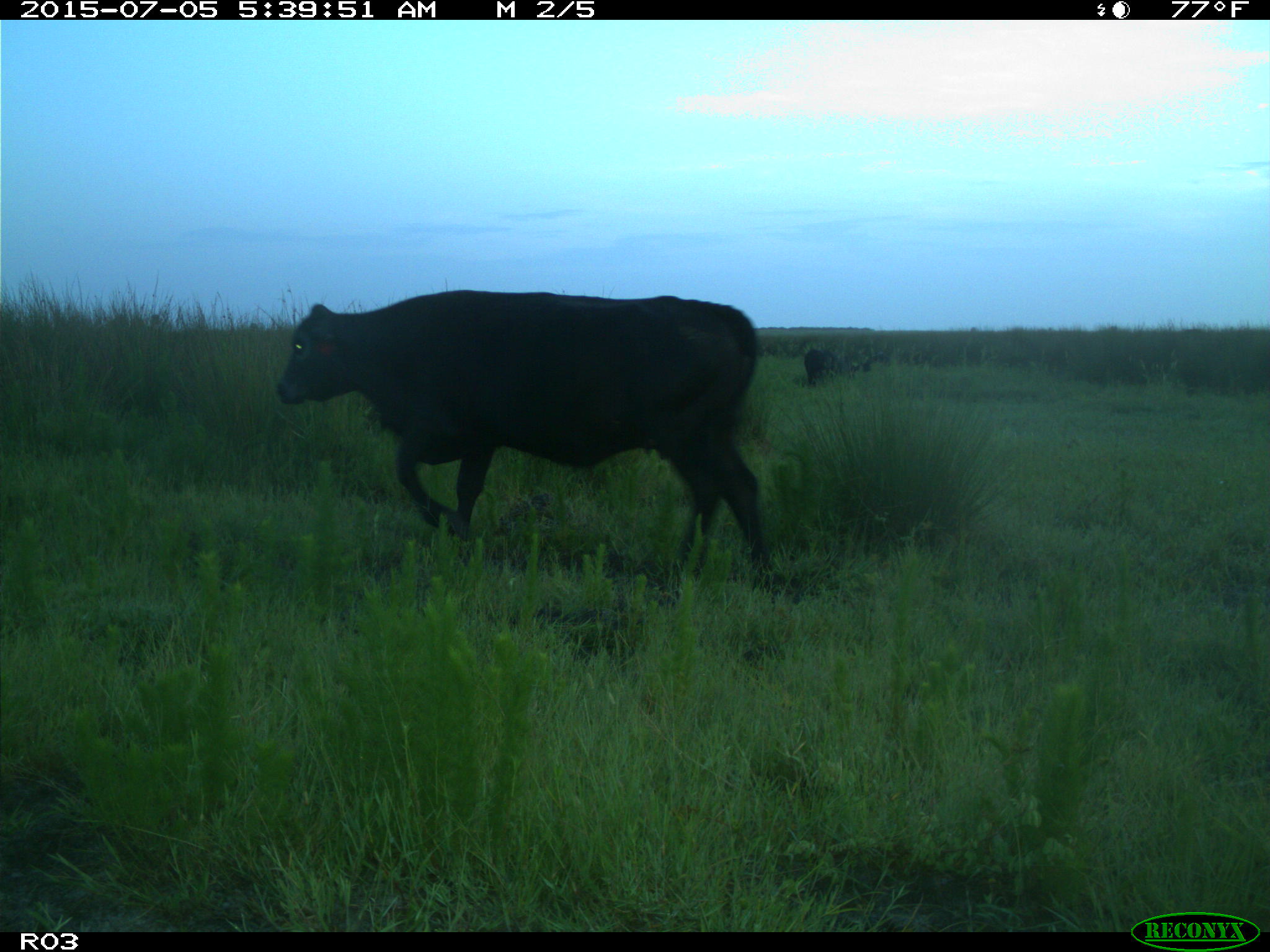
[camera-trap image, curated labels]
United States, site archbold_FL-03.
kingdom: Animalia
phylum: Chordata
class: Mammalia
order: Artiodactyla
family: Bovidae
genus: Bos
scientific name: Bos taurus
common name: domestic cow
Bos taurus (domestic cow).